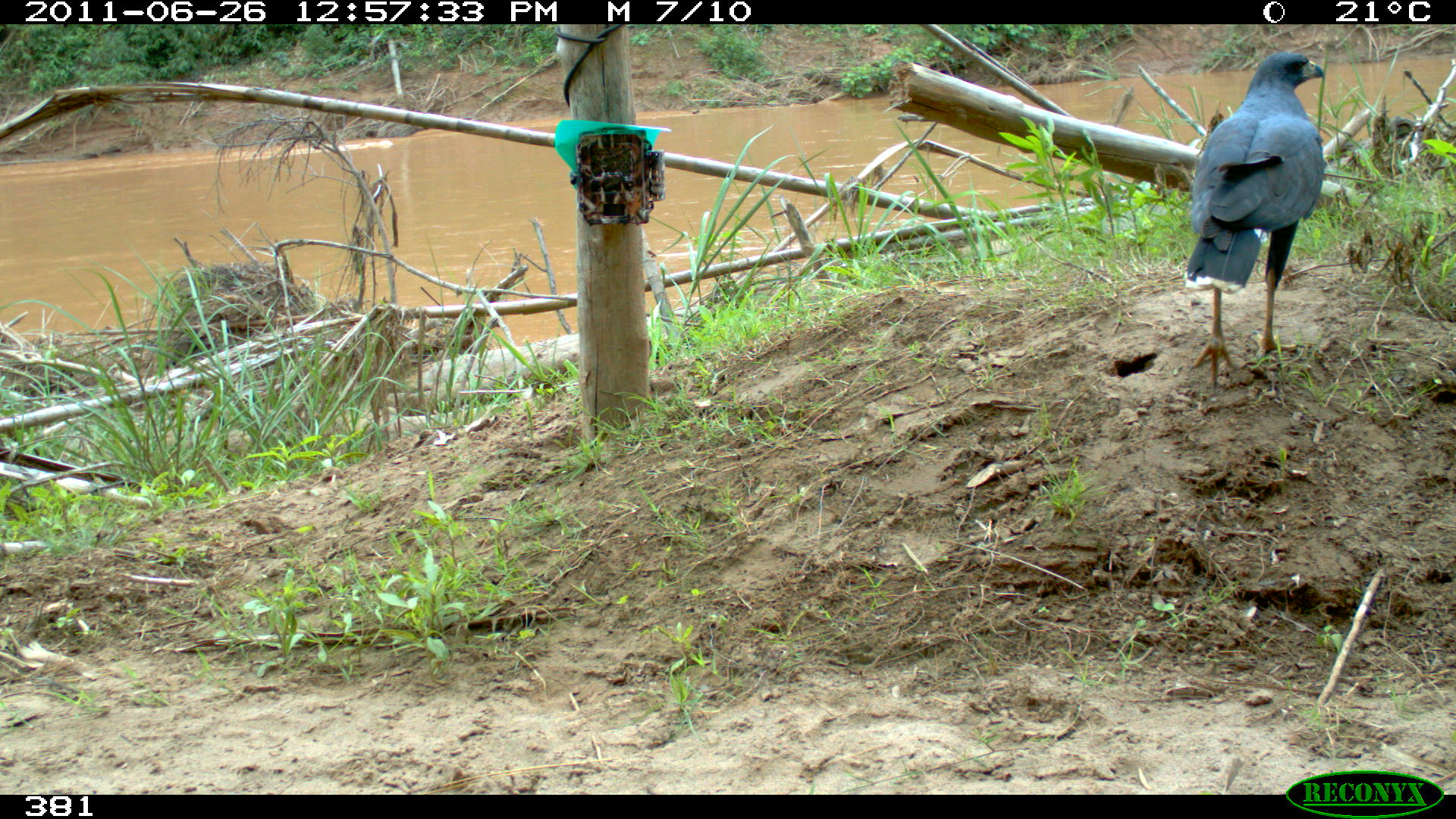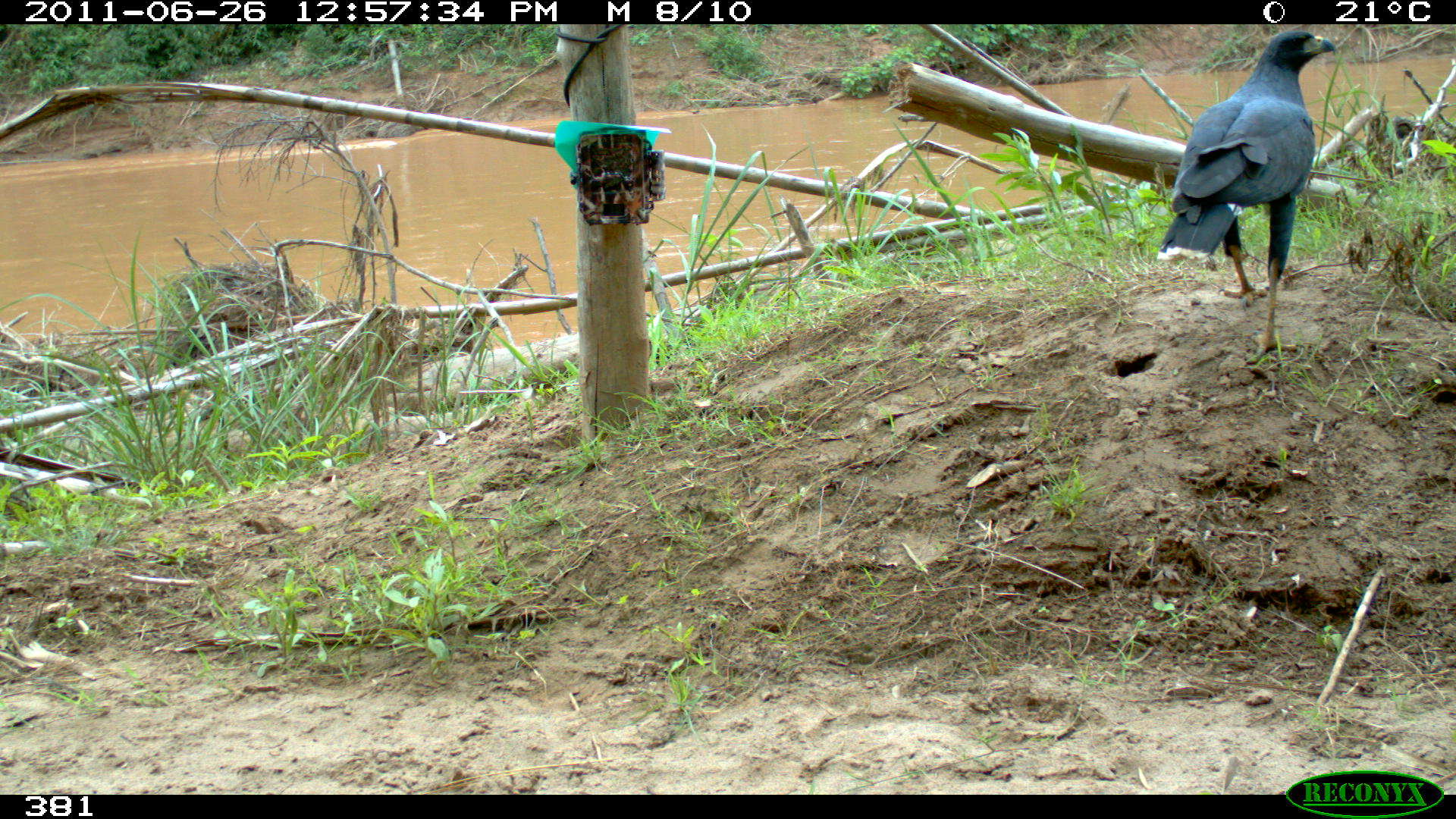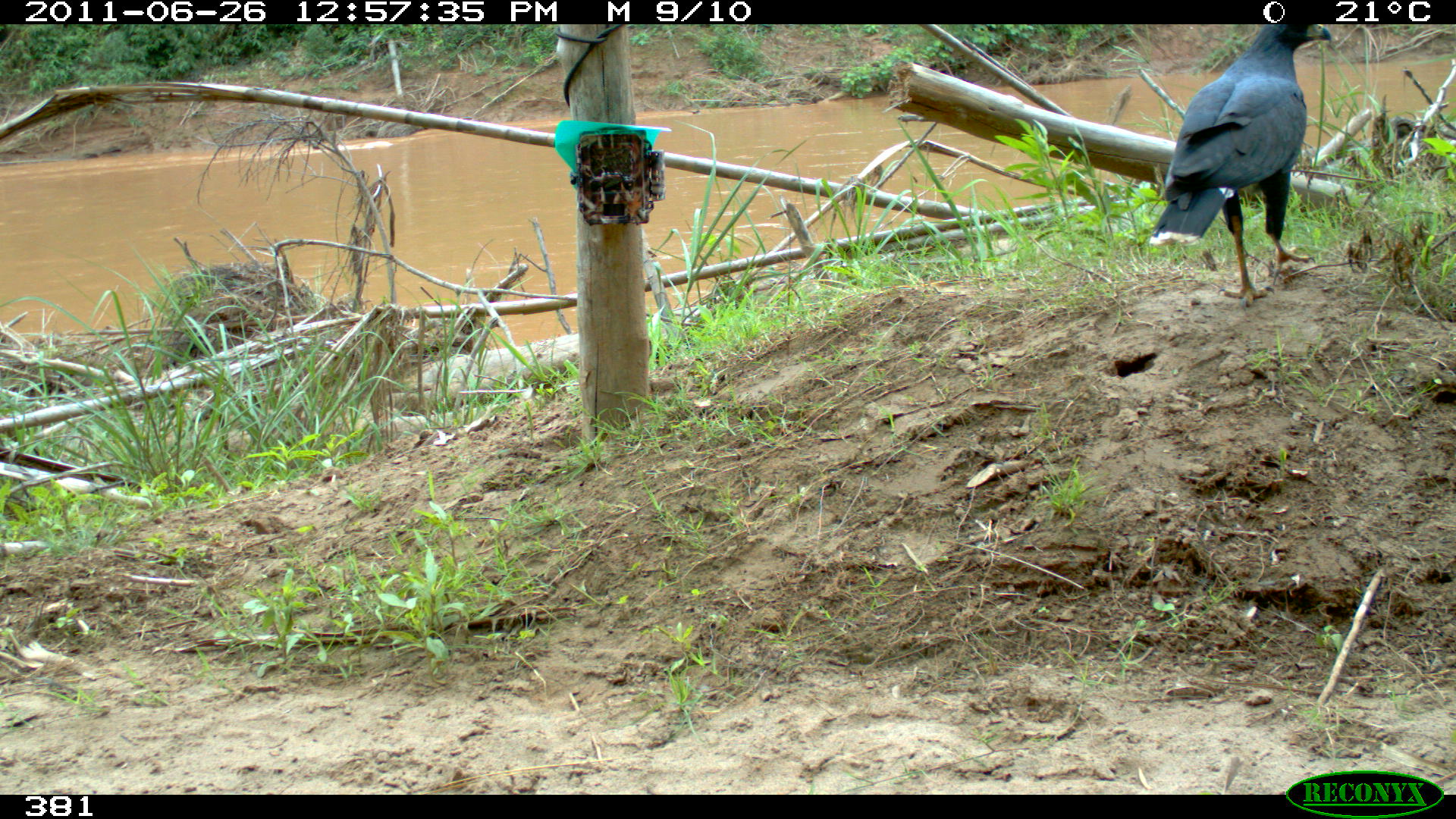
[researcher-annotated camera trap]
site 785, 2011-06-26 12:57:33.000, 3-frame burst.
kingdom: Animalia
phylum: Chordata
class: Aves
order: Accipitriformes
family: Accipitridae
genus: Buteogallus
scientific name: Buteogallus urubitinga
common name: great black hawk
Buteogallus urubitinga (great black hawk).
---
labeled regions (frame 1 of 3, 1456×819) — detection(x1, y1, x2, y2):
buteogallus urubitinga: detection(1182, 51, 1324, 390)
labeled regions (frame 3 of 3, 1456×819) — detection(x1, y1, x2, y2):
buteogallus urubitinga: detection(1148, 23, 1331, 306)